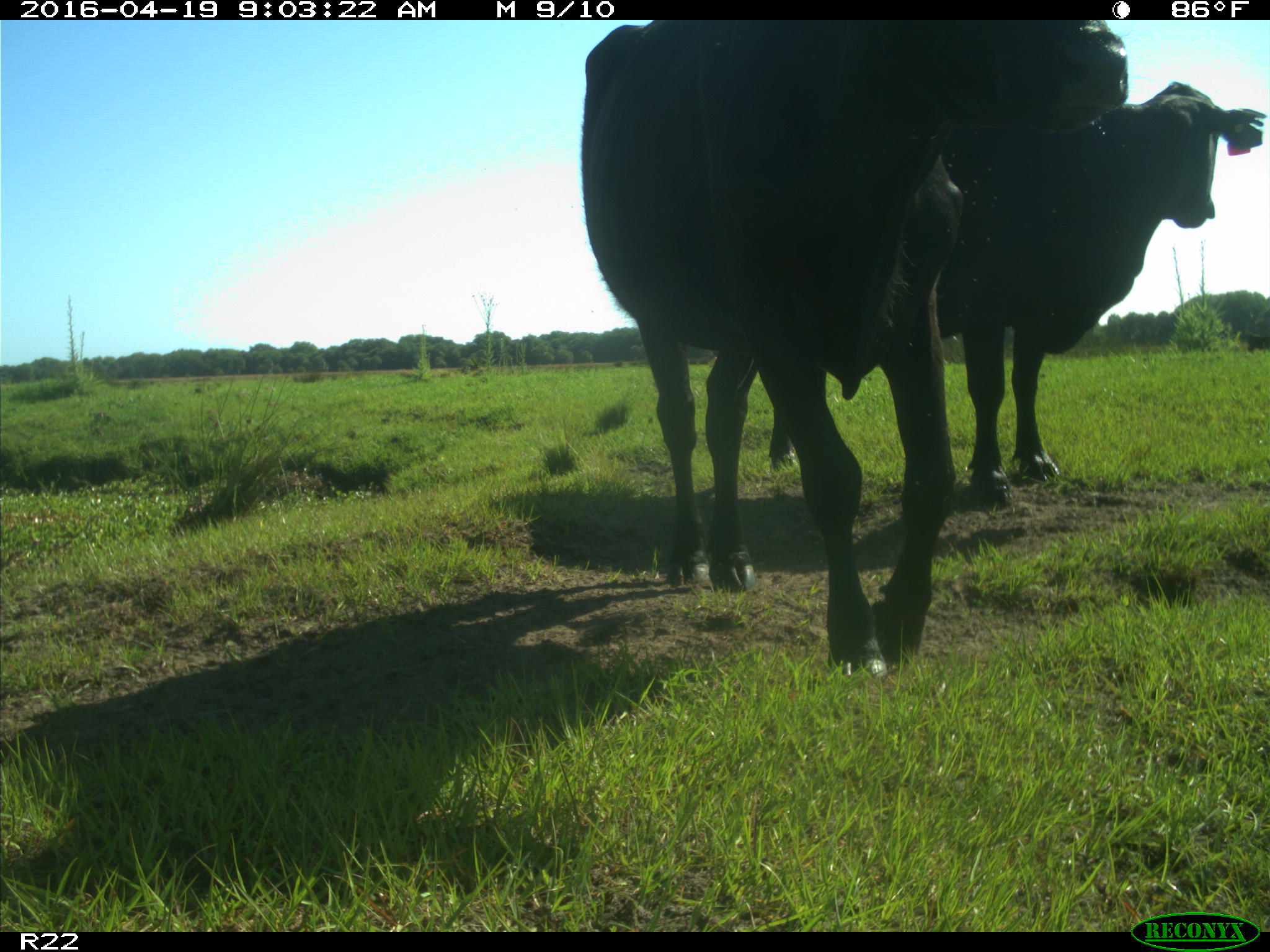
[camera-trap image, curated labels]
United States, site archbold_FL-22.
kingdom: Animalia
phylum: Chordata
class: Mammalia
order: Artiodactyla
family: Bovidae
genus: Bos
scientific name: Bos taurus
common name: domestic cow